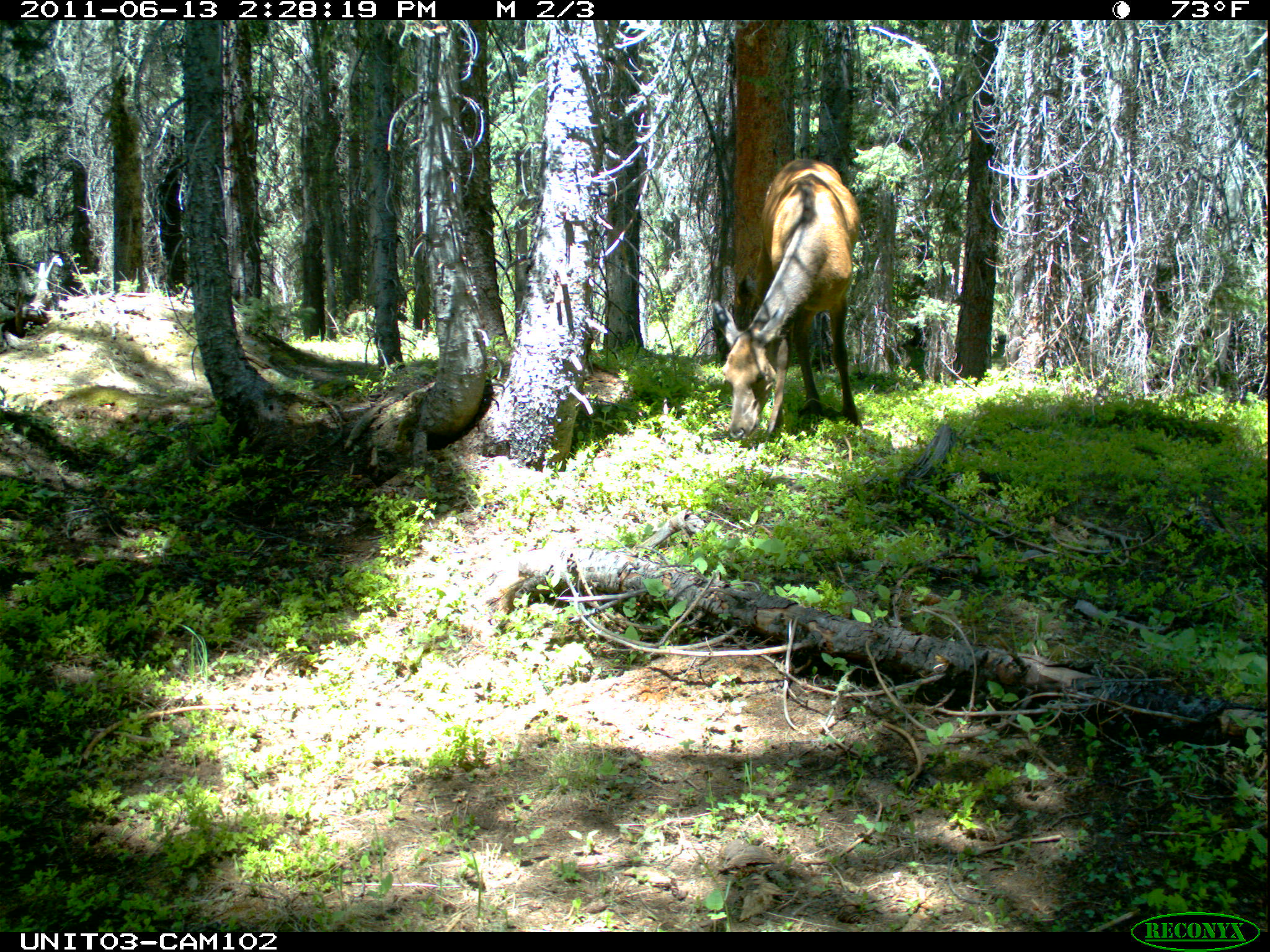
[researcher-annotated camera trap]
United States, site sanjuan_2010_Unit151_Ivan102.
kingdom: Animalia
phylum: Chordata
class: Mammalia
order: Artiodactyla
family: Cervidae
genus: Cervus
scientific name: Cervus elaphus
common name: red deer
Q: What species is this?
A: Cervus elaphus (red deer).